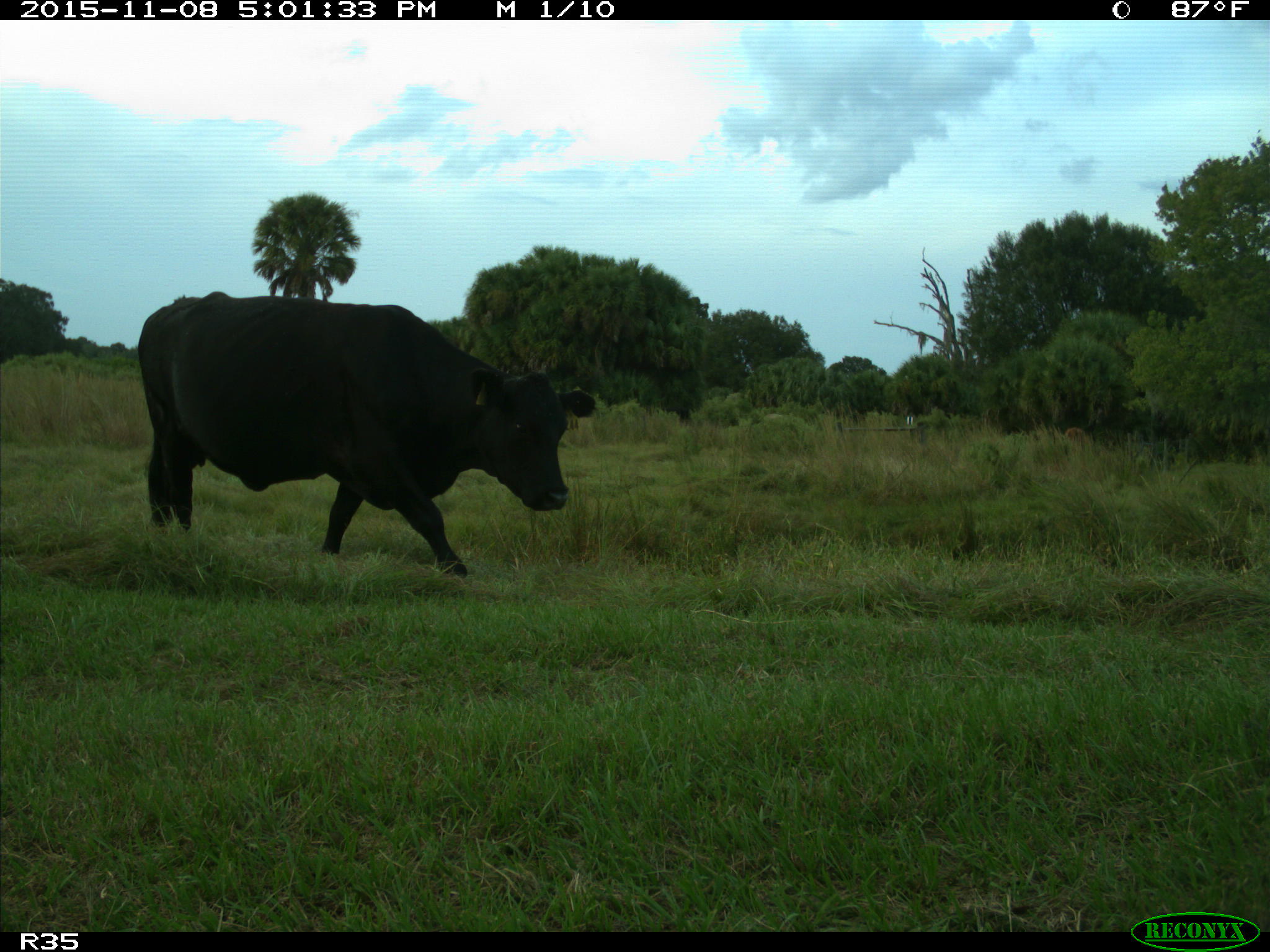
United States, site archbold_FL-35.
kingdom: Animalia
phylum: Chordata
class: Mammalia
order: Artiodactyla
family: Bovidae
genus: Bos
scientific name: Bos taurus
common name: domestic cow